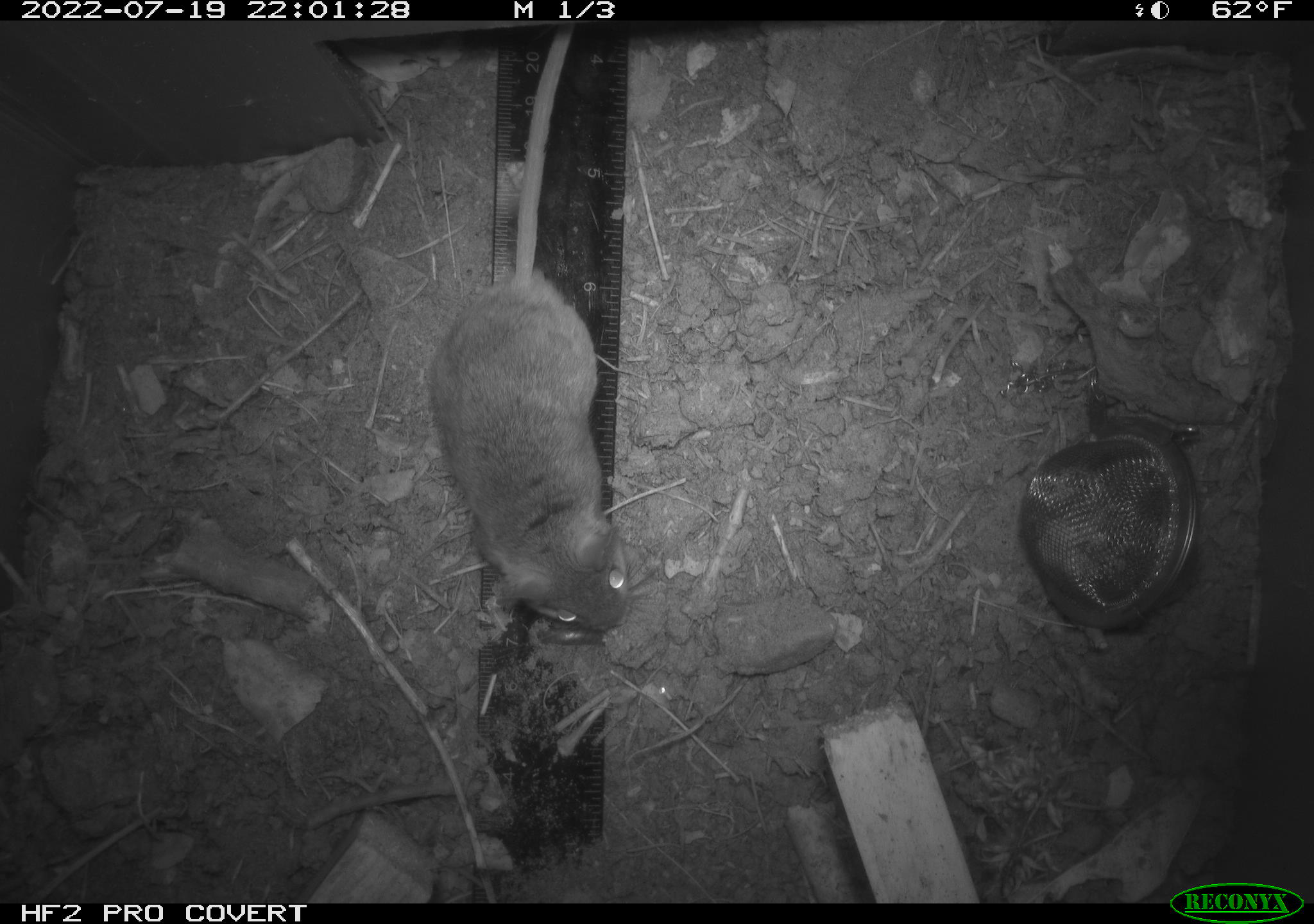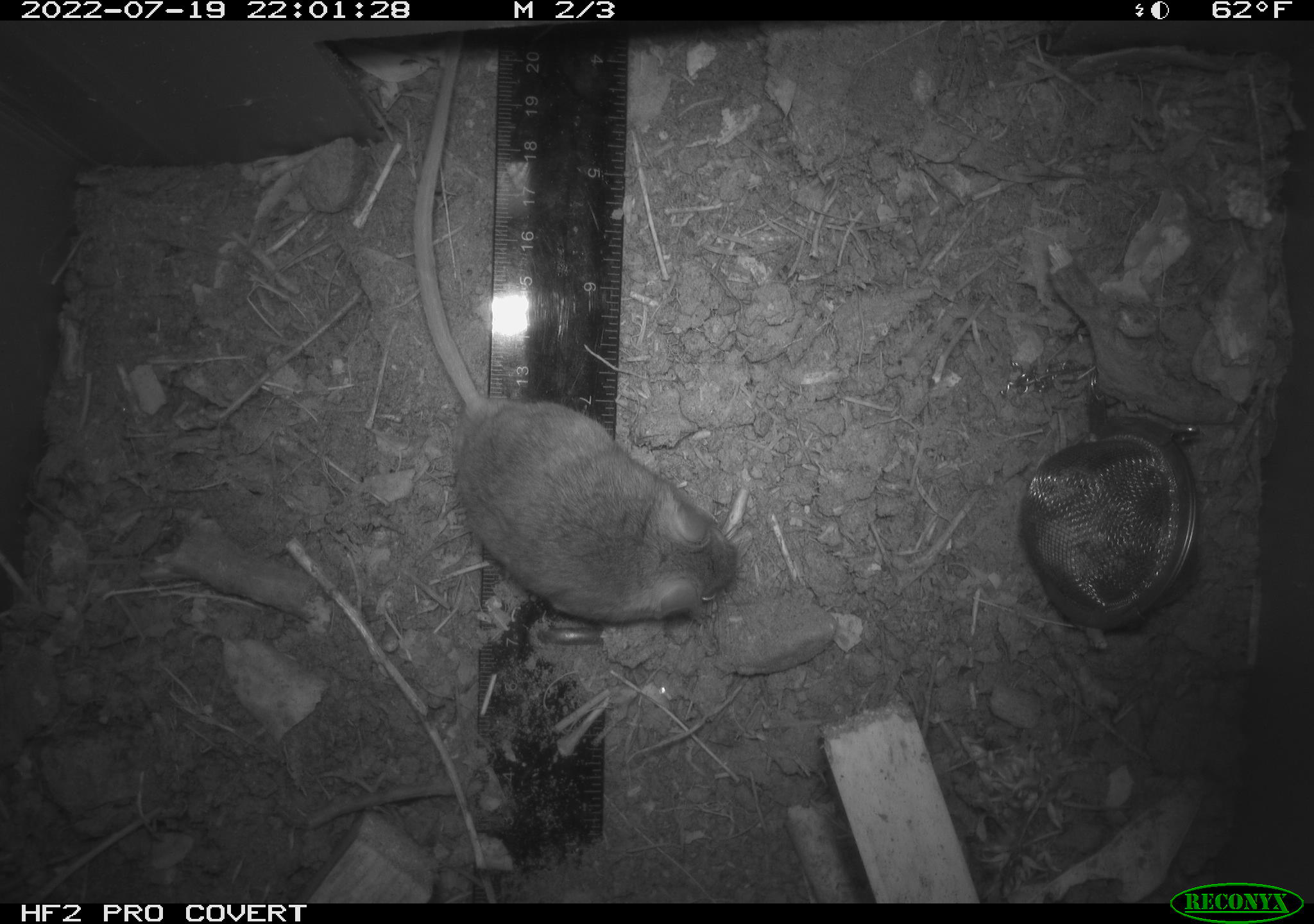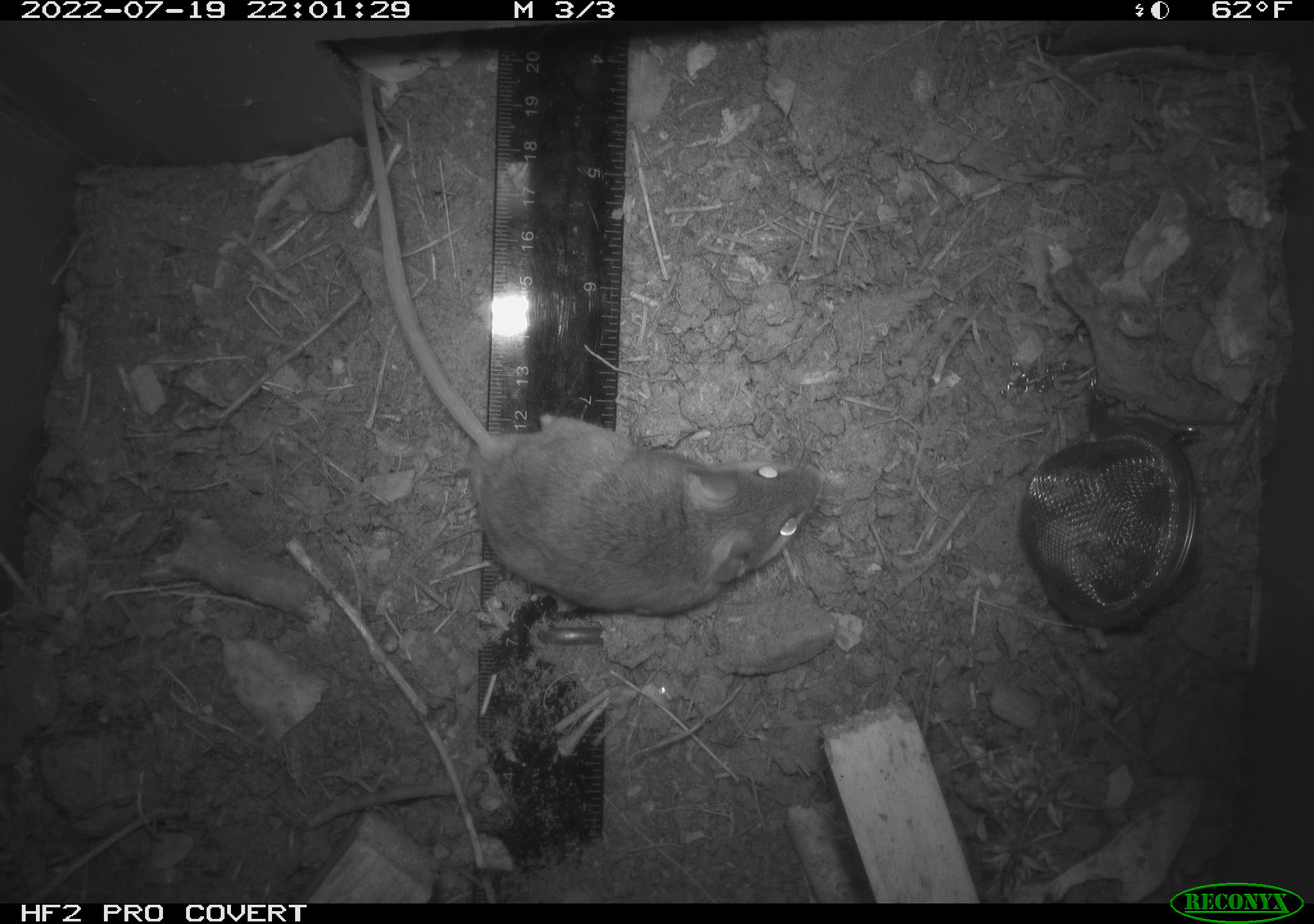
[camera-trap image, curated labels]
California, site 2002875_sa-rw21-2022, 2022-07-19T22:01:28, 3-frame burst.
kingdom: Animalia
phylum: Chordata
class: Mammalia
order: Rodentia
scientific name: Rodentia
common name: mouse species